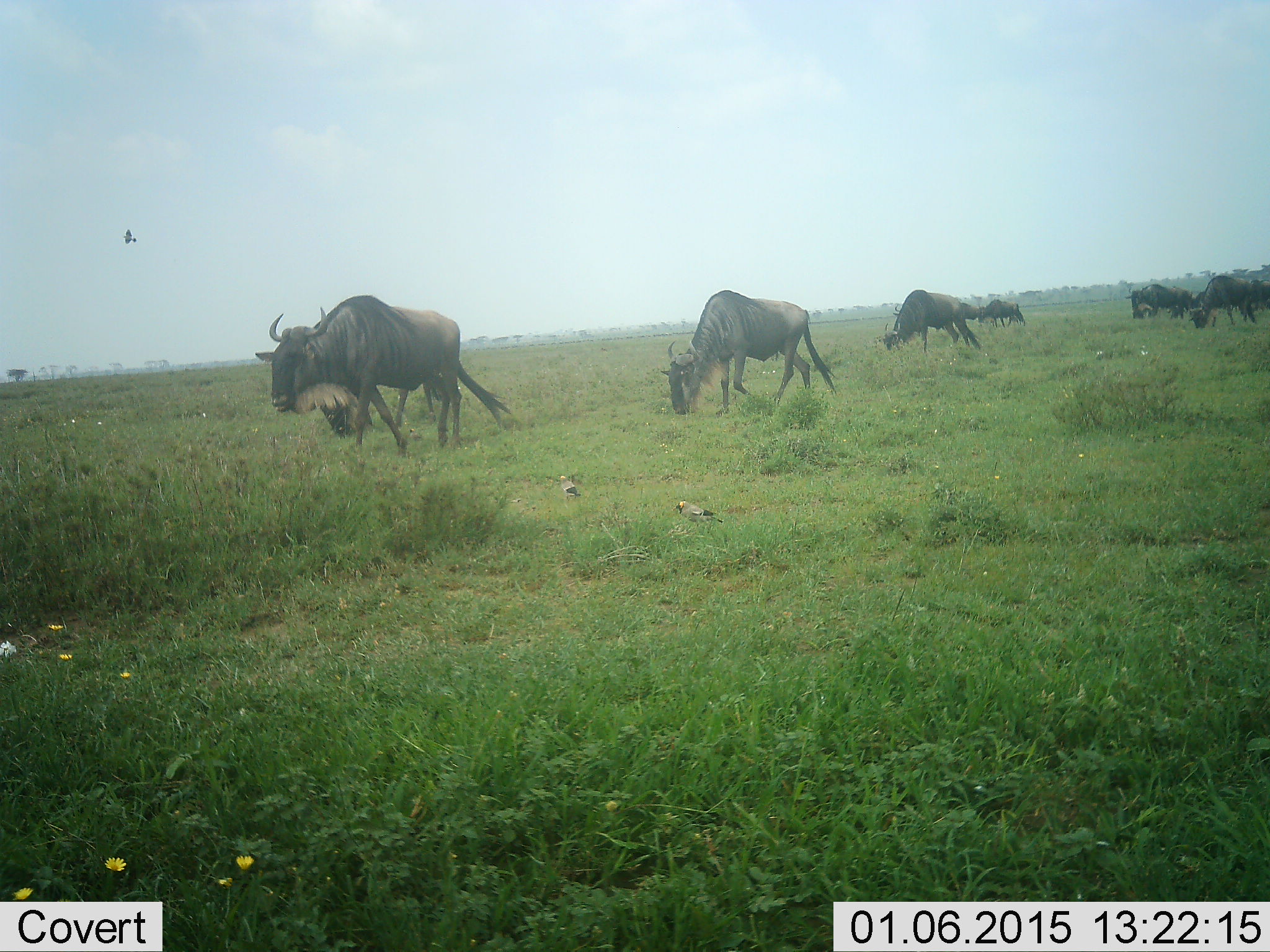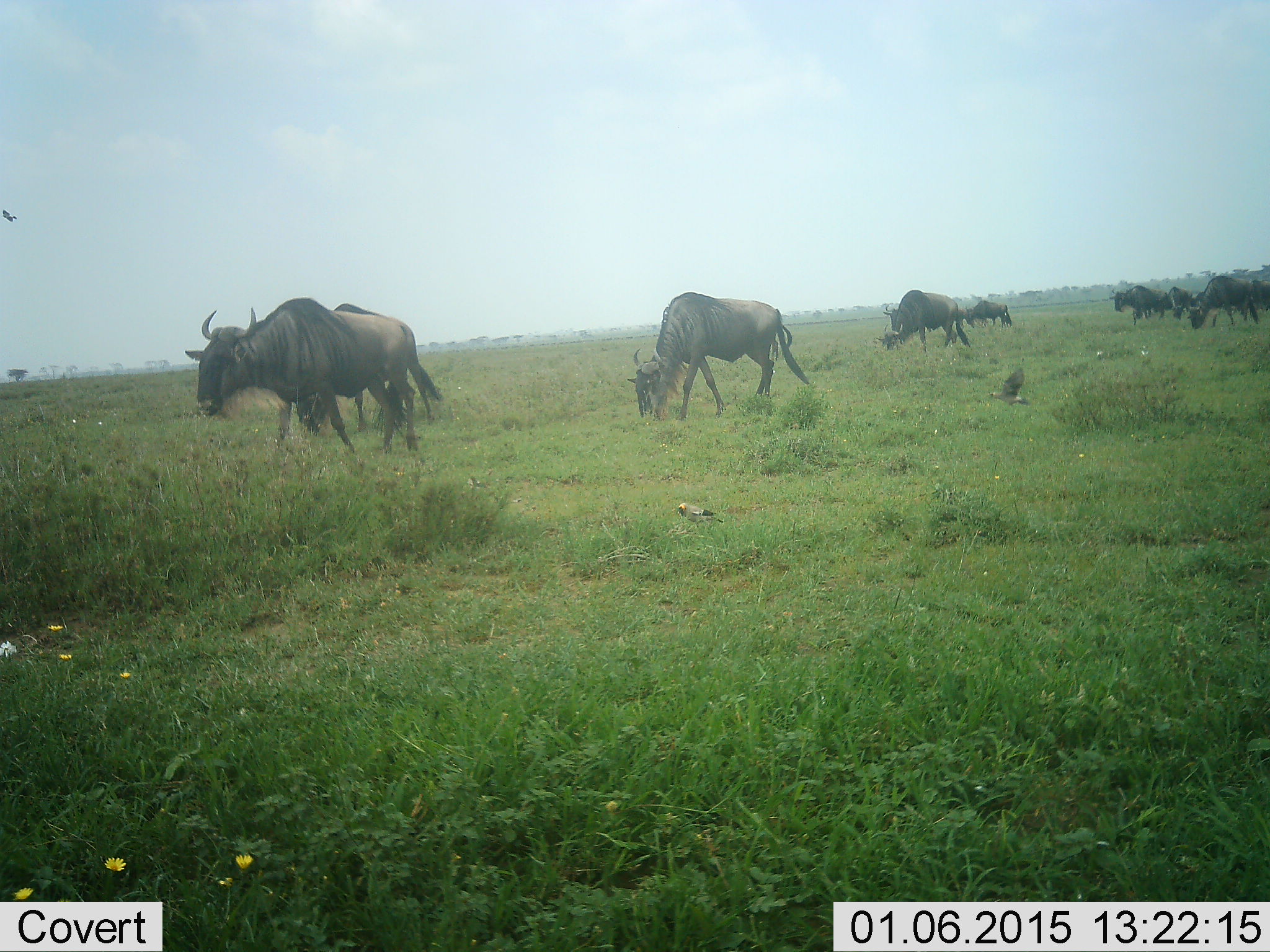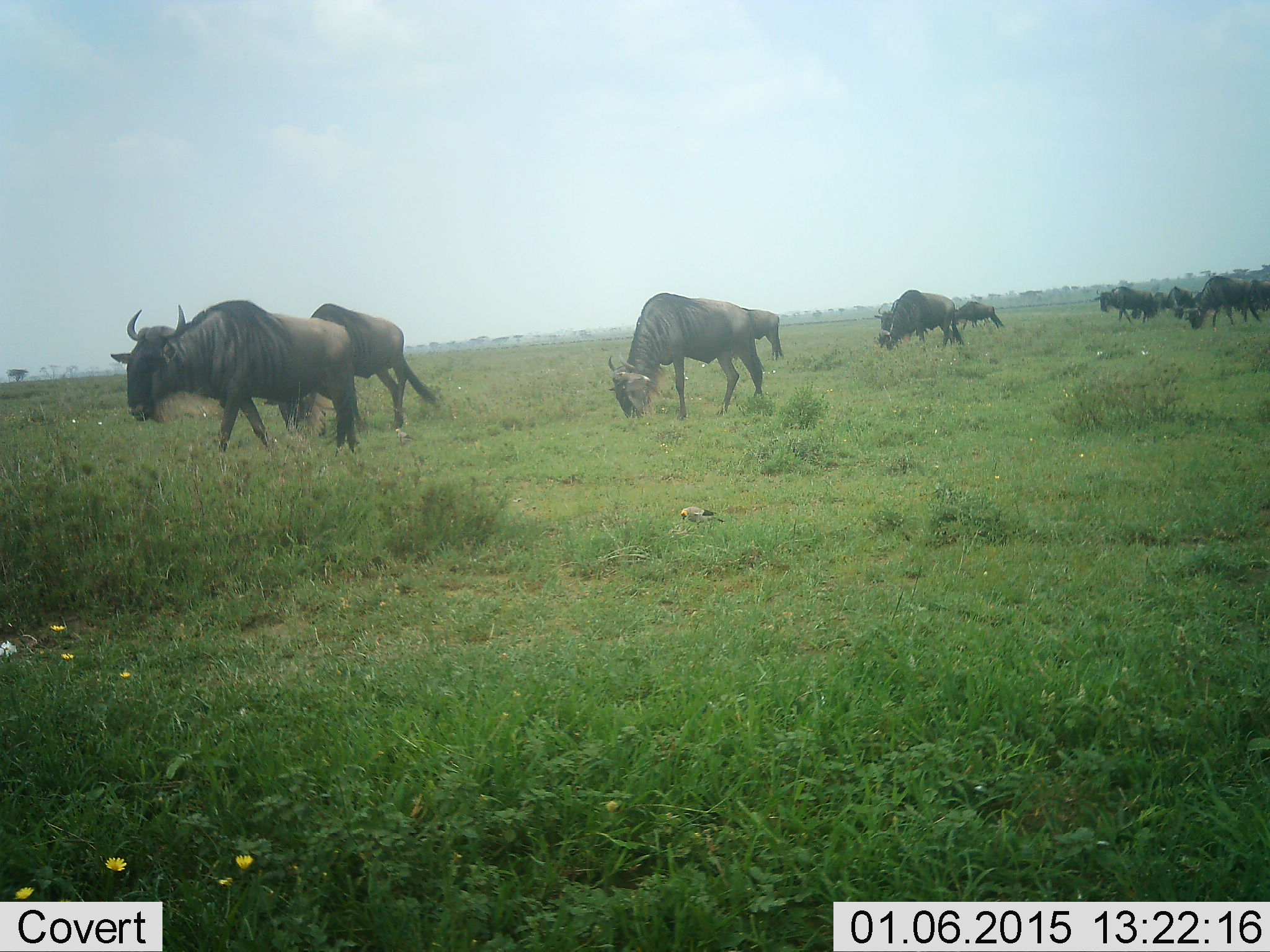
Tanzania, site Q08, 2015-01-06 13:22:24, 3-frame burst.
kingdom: Animalia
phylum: Chordata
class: Aves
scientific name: Aves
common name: bird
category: otherbird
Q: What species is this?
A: Otherbird (bird) (Aves).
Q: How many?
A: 4.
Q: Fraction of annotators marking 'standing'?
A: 40%.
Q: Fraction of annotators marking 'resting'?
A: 0%.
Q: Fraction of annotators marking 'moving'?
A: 100%.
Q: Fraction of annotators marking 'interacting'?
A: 0%.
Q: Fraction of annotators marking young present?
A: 0%.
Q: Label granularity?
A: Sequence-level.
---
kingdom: Animalia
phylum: Chordata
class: Mammalia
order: Artiodactyla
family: Bovidae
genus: Connochaetes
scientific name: Connochaetes taurinus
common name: blue wildebeest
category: wildebeest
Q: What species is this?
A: Wildebeest (blue wildebeest) (Connochaetes taurinus).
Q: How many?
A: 11-50.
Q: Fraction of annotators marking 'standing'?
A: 11%.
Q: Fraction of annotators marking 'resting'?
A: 0%.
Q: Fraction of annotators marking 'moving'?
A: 100%.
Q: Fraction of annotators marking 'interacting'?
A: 0%.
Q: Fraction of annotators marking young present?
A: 0%.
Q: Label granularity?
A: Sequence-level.